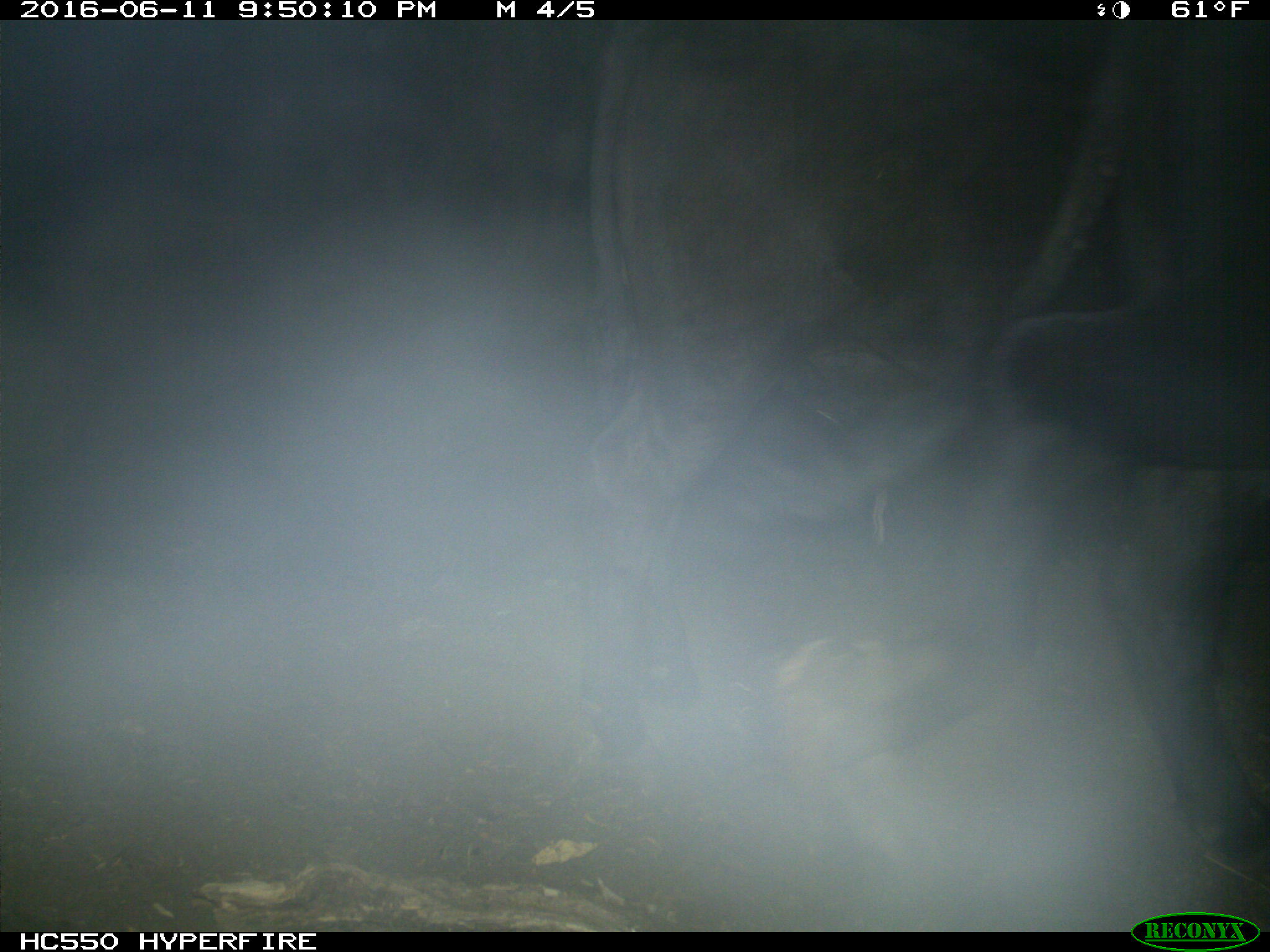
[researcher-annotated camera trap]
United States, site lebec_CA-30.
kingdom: Animalia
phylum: Chordata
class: Mammalia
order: Artiodactyla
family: Bovidae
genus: Bos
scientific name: Bos taurus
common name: domestic cow